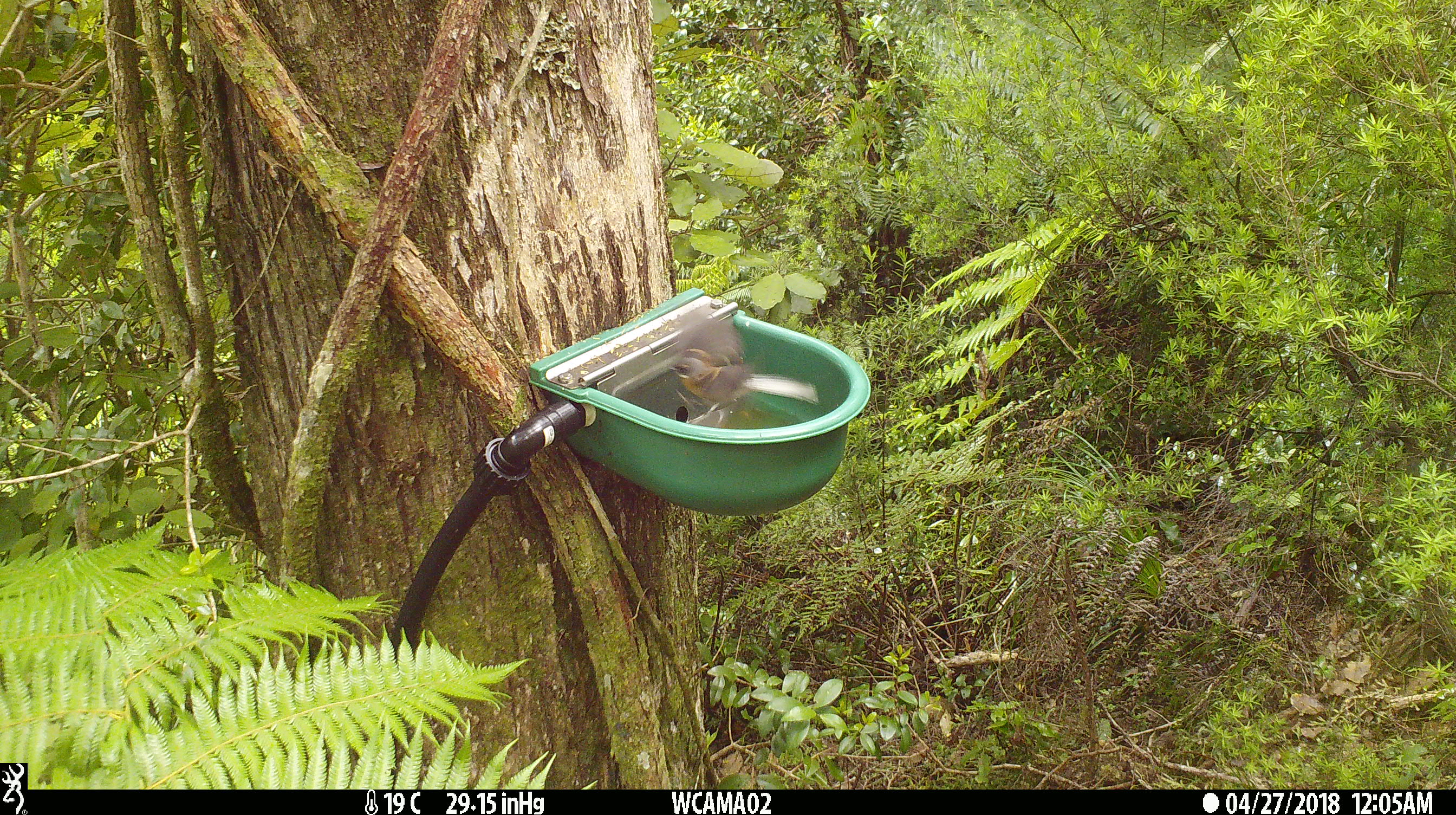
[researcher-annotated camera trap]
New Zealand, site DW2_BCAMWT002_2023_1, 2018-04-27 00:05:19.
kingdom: Animalia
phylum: Chordata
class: Aves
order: Passeriformes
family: Rhipiduridae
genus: Rhipidura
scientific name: Rhipidura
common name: fantails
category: fantail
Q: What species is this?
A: Fantail (fantails) (Rhipidura).